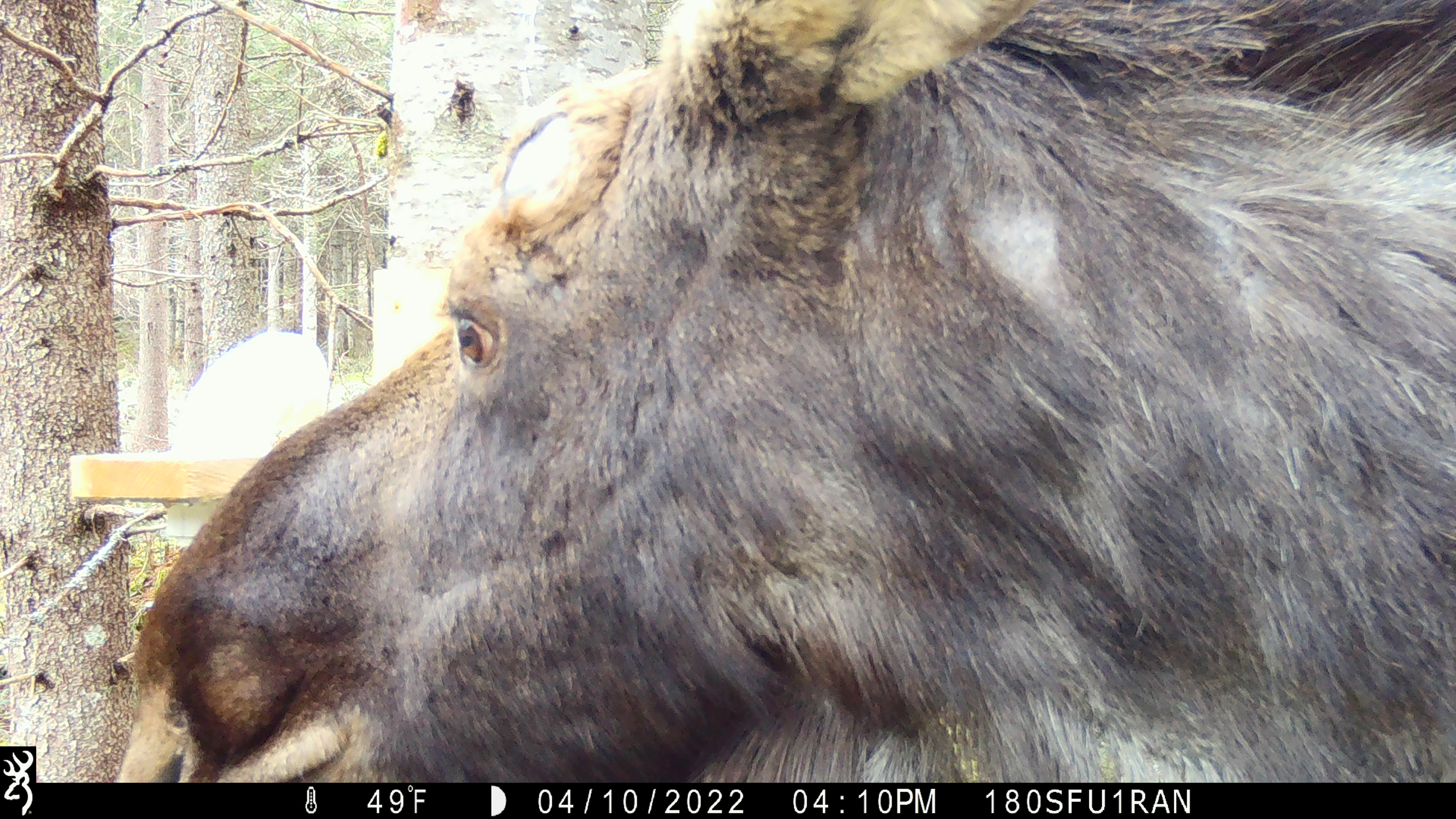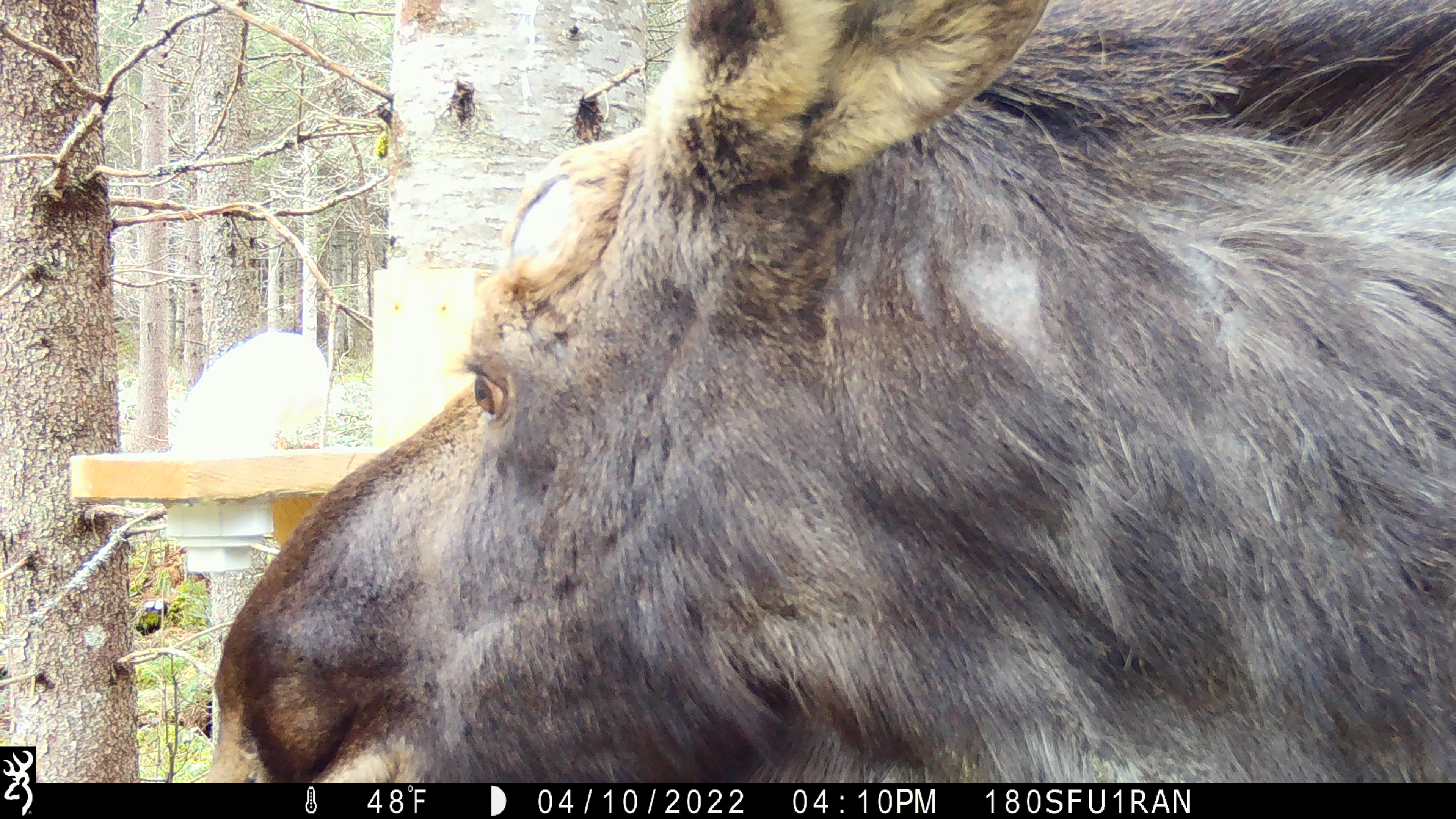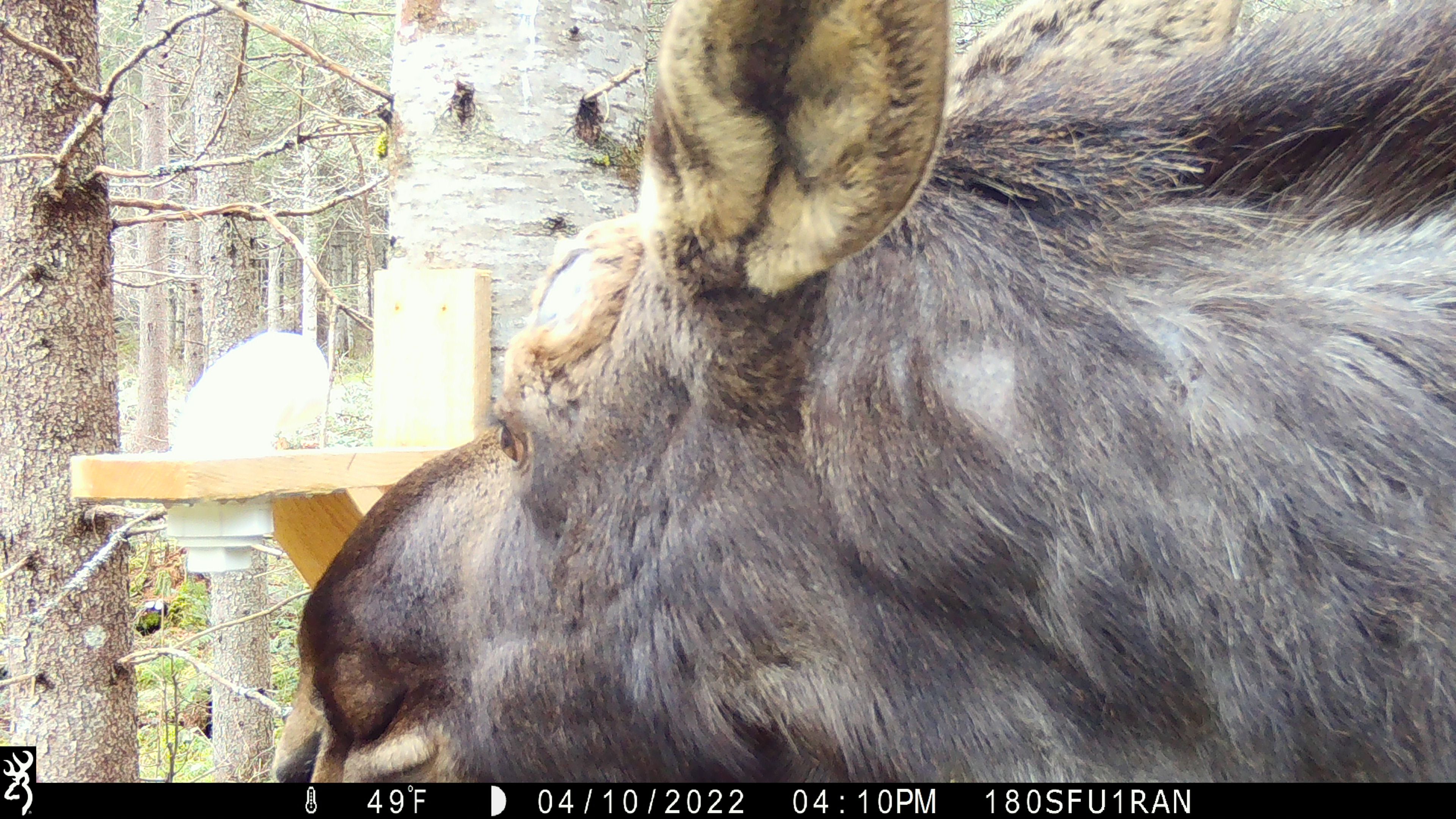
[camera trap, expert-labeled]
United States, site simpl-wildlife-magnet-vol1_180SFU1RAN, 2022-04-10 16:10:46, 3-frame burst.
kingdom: Animalia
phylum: Chordata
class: Mammalia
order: Artiodactyla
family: Cervidae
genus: Alces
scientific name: Alces alces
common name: moose